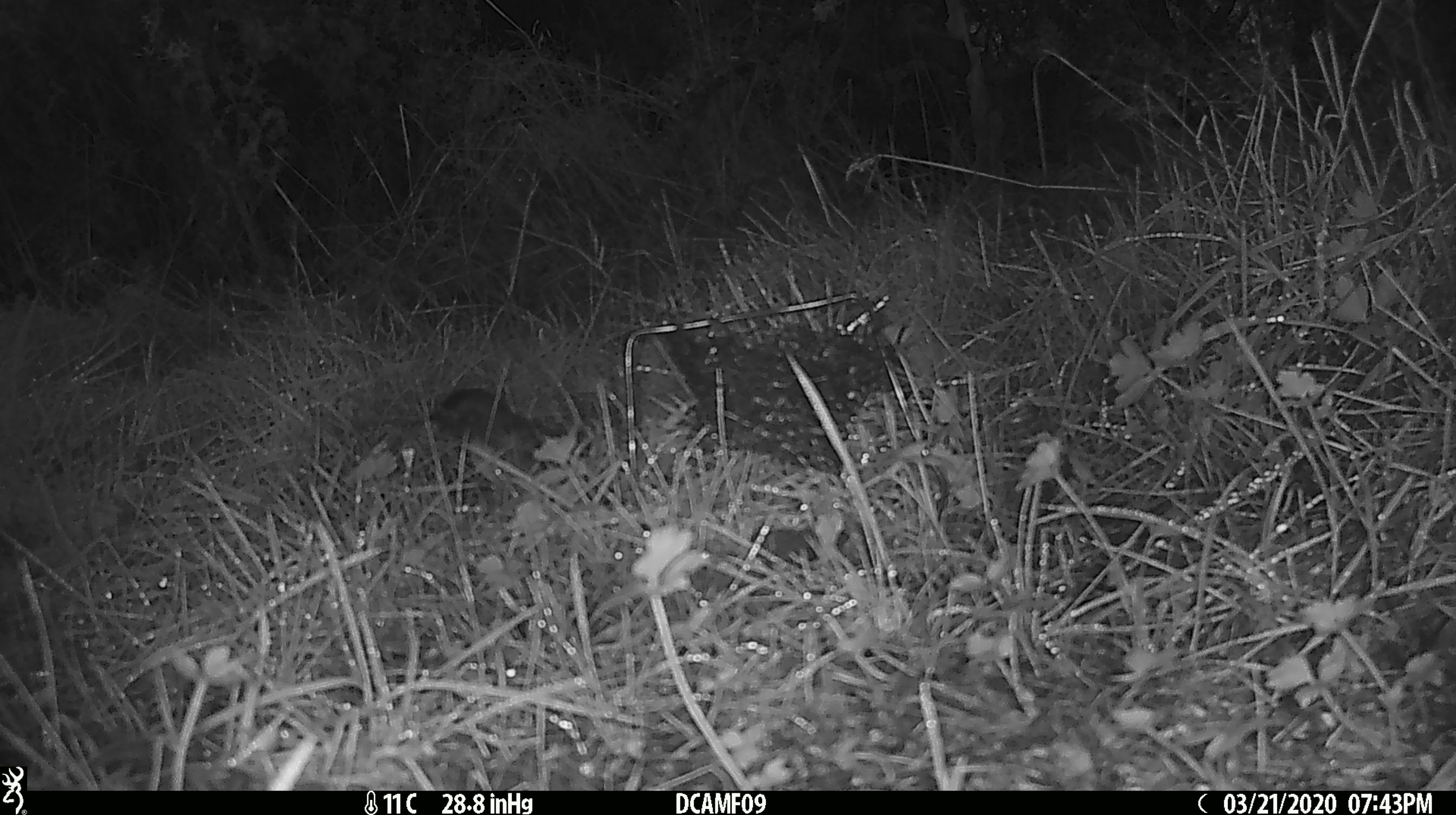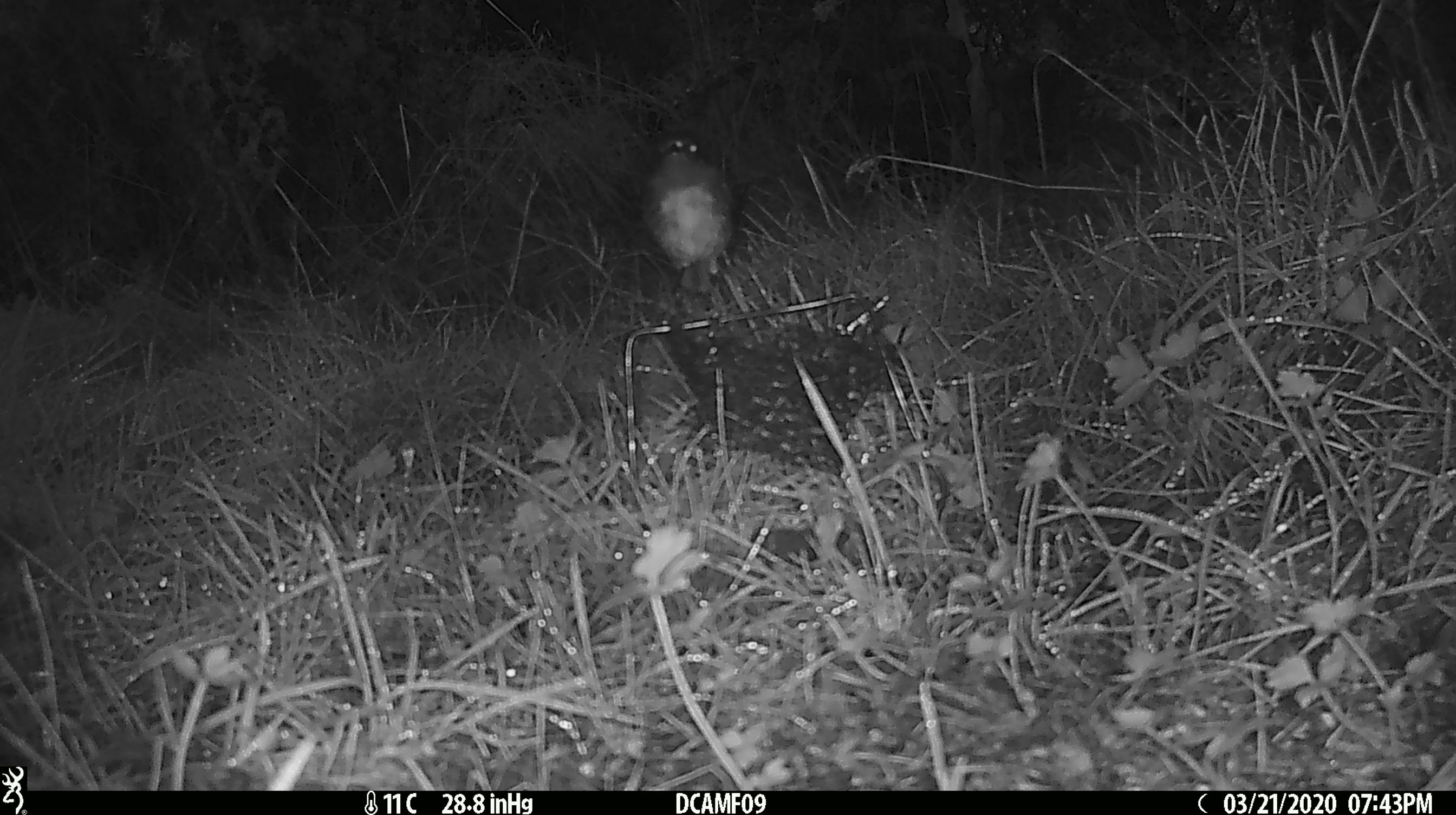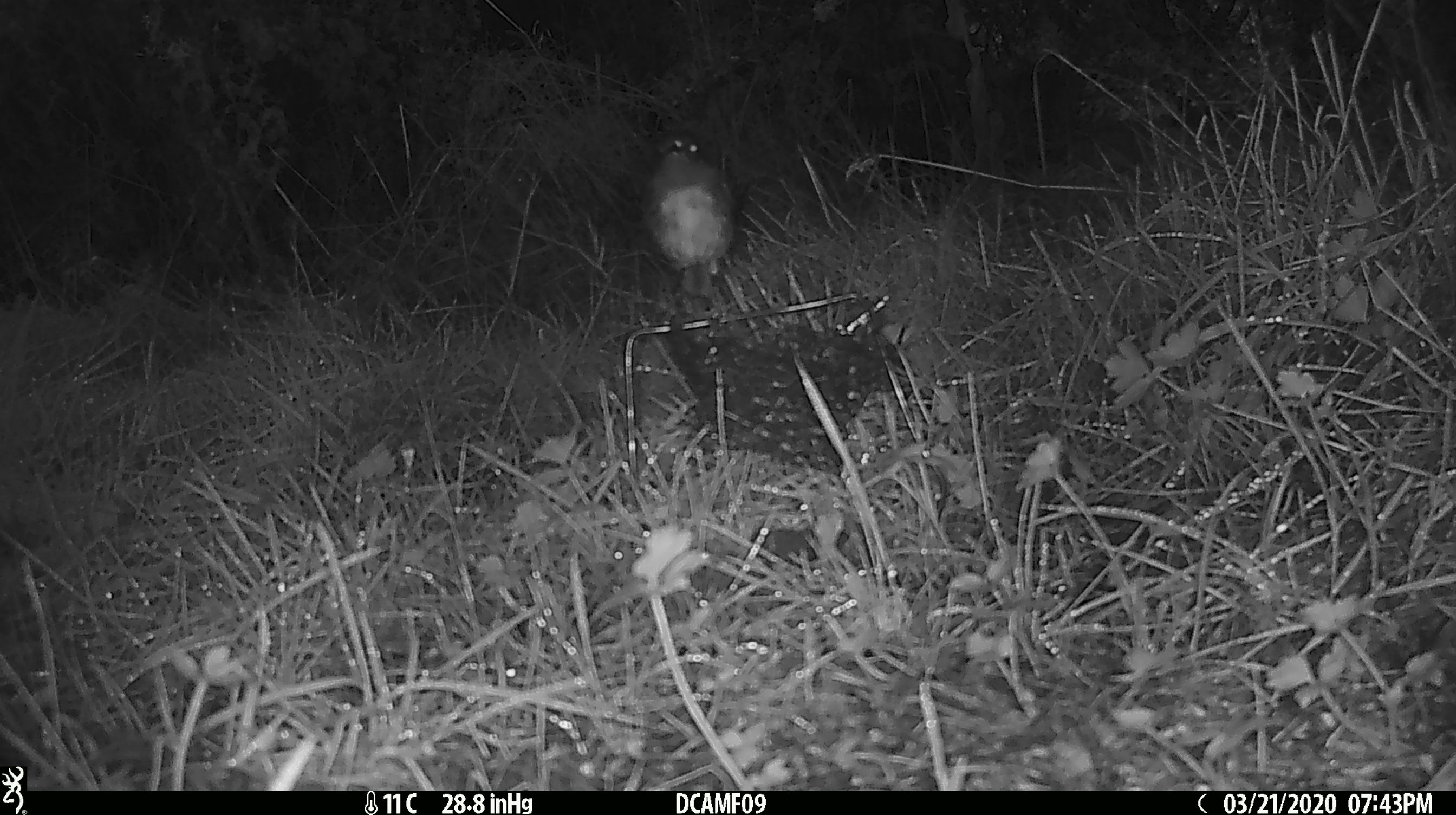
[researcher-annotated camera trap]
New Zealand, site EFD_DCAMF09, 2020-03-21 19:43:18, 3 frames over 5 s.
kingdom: Animalia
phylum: Chordata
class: Aves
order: Passeriformes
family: Petroicidae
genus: Petroica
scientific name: Petroica australis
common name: new zealand robin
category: robin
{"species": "robin (new zealand robin) (Petroica australis)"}